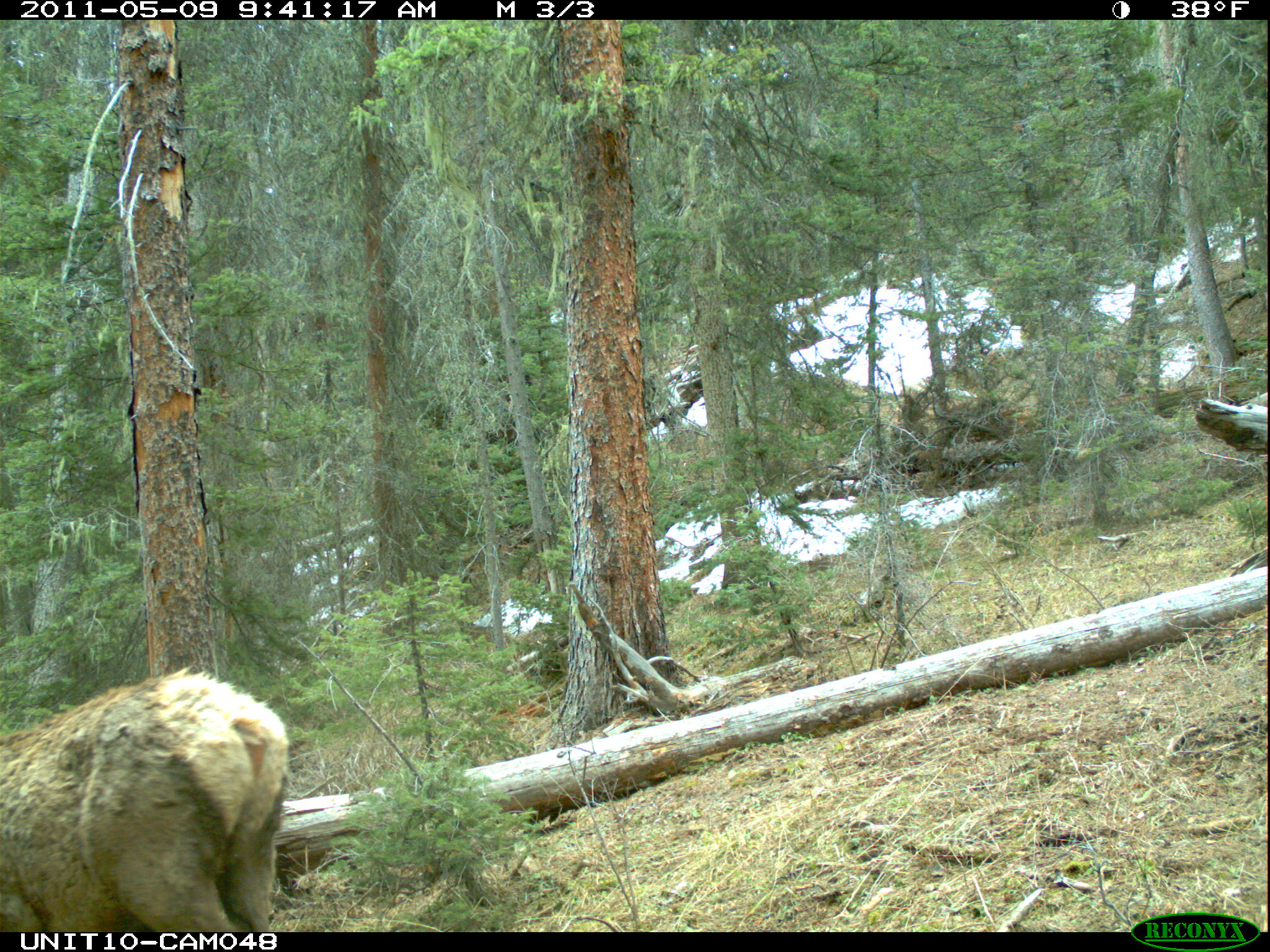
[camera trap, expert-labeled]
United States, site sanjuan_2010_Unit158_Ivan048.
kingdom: Animalia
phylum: Chordata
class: Mammalia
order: Artiodactyla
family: Cervidae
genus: Cervus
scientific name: Cervus elaphus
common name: red deer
Cervus elaphus (red deer).